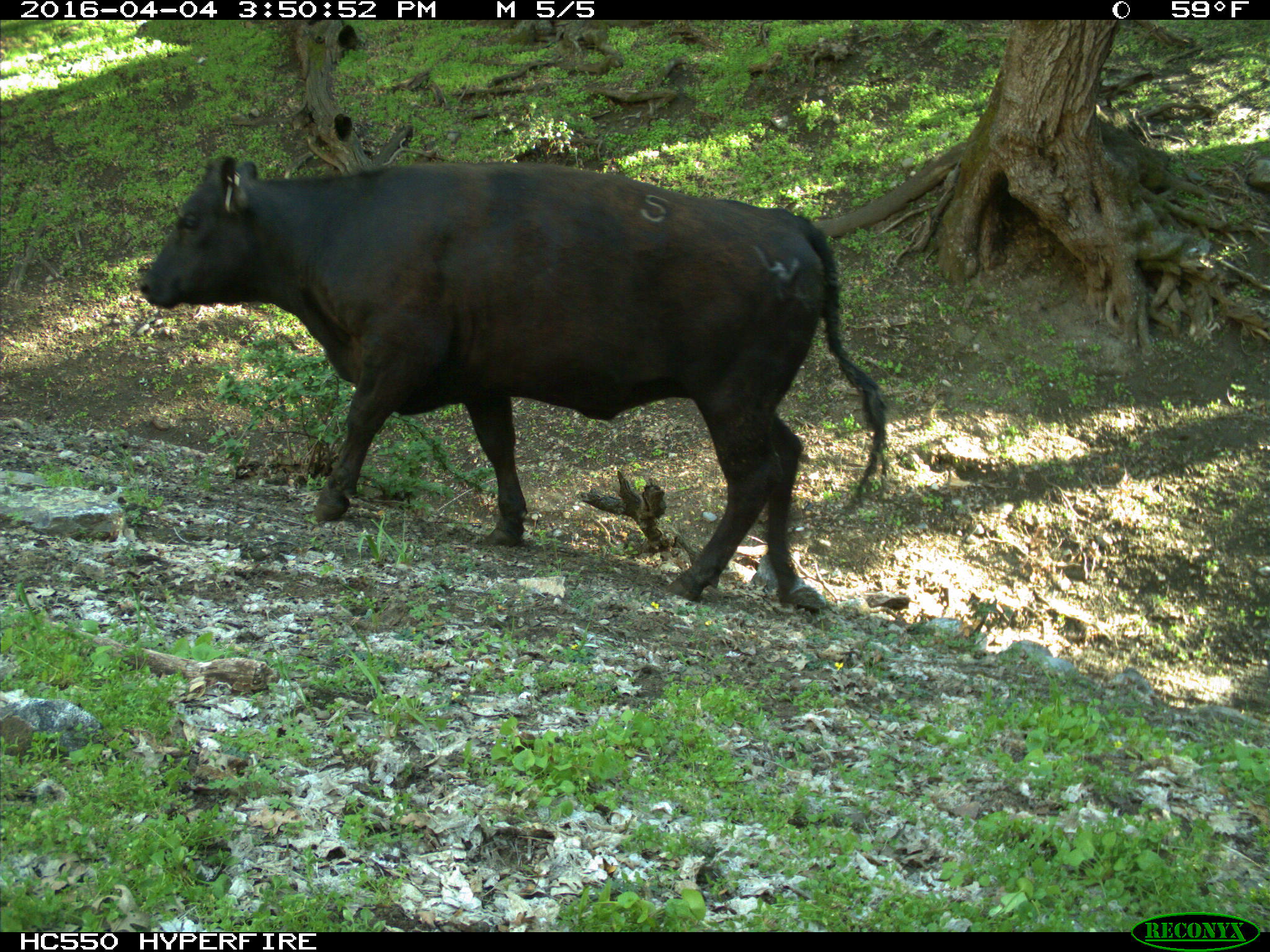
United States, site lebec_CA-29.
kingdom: Animalia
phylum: Chordata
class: Mammalia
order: Artiodactyla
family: Bovidae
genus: Bos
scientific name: Bos taurus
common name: domestic cow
Bos taurus (domestic cow).